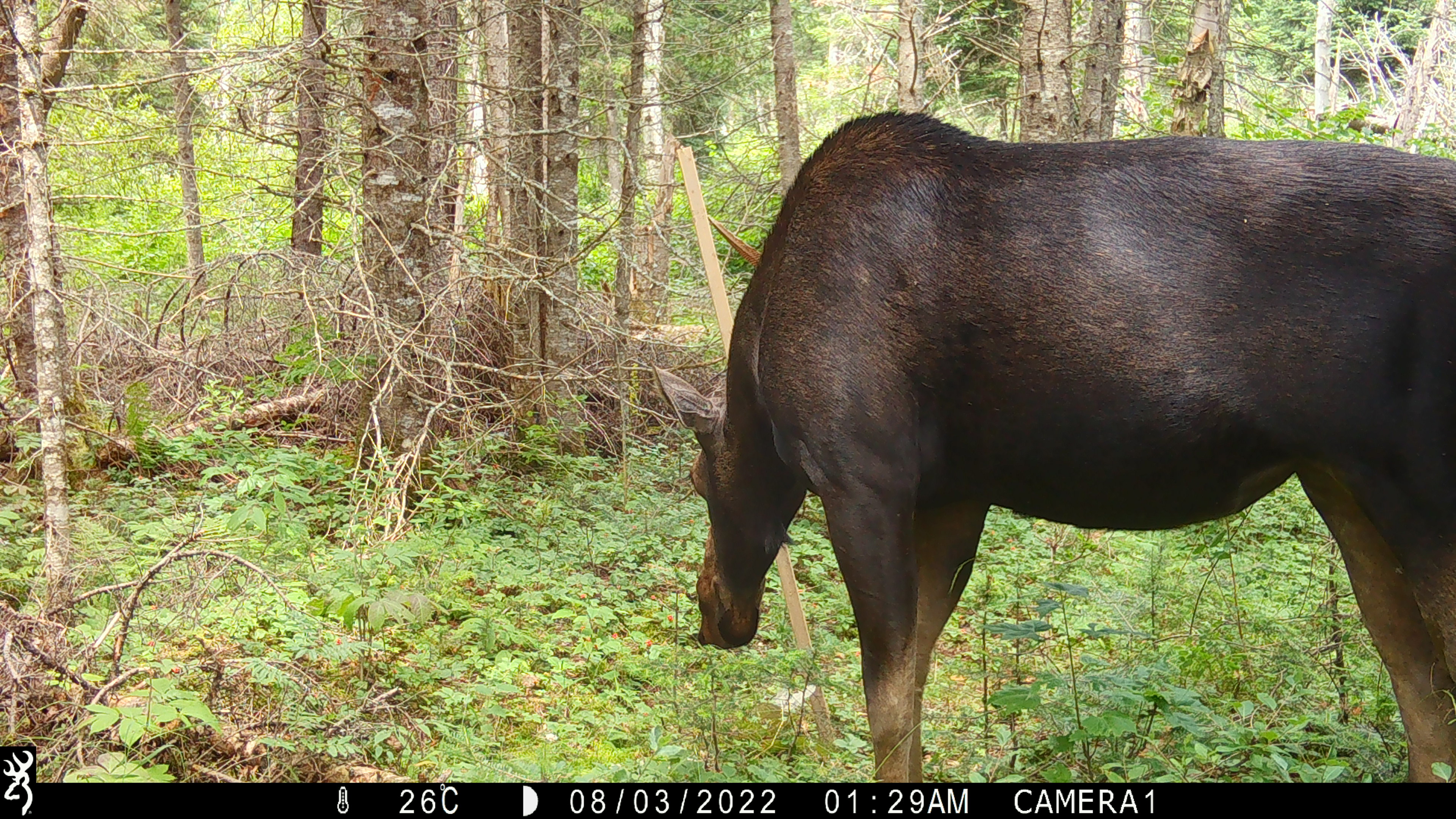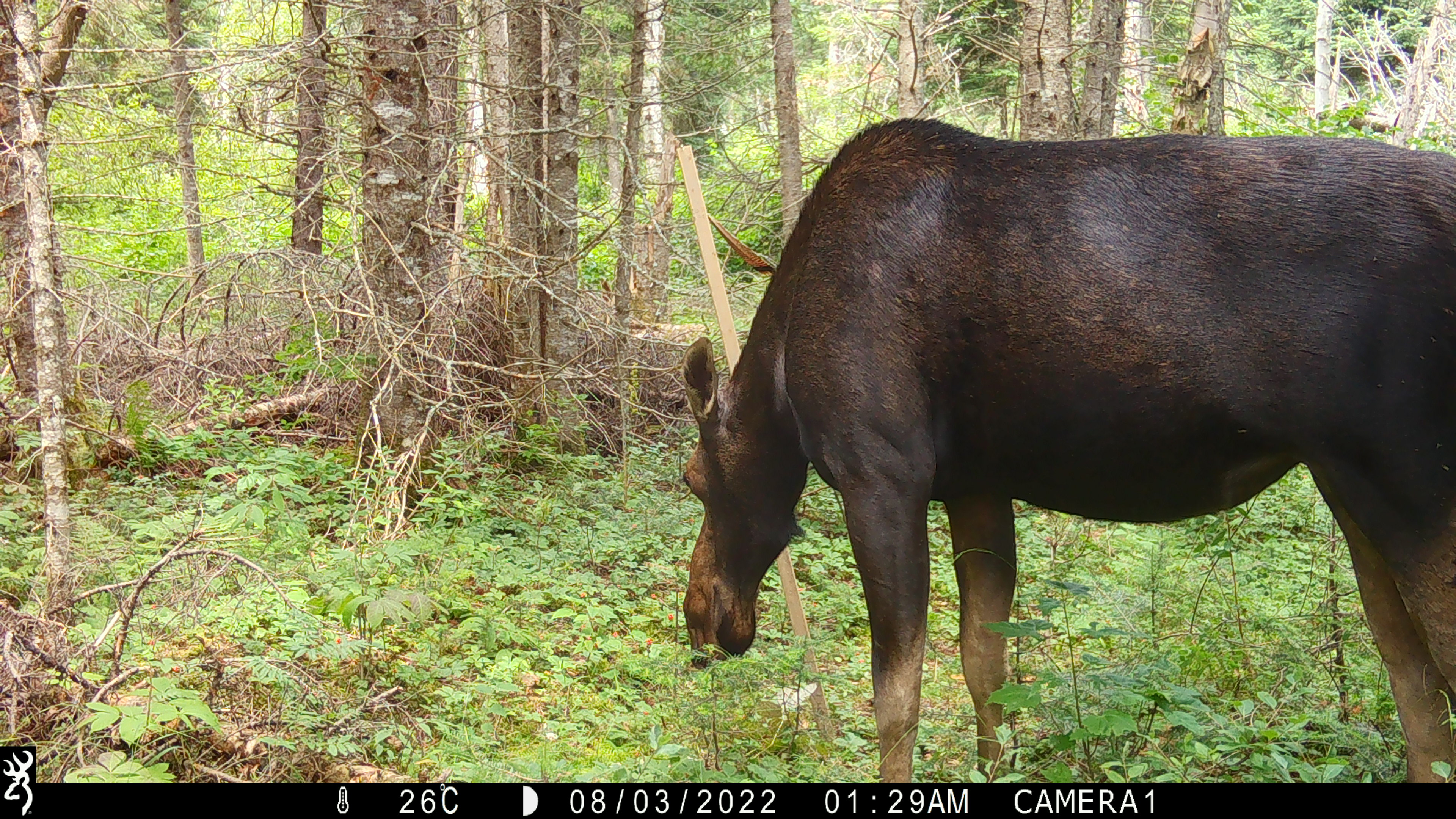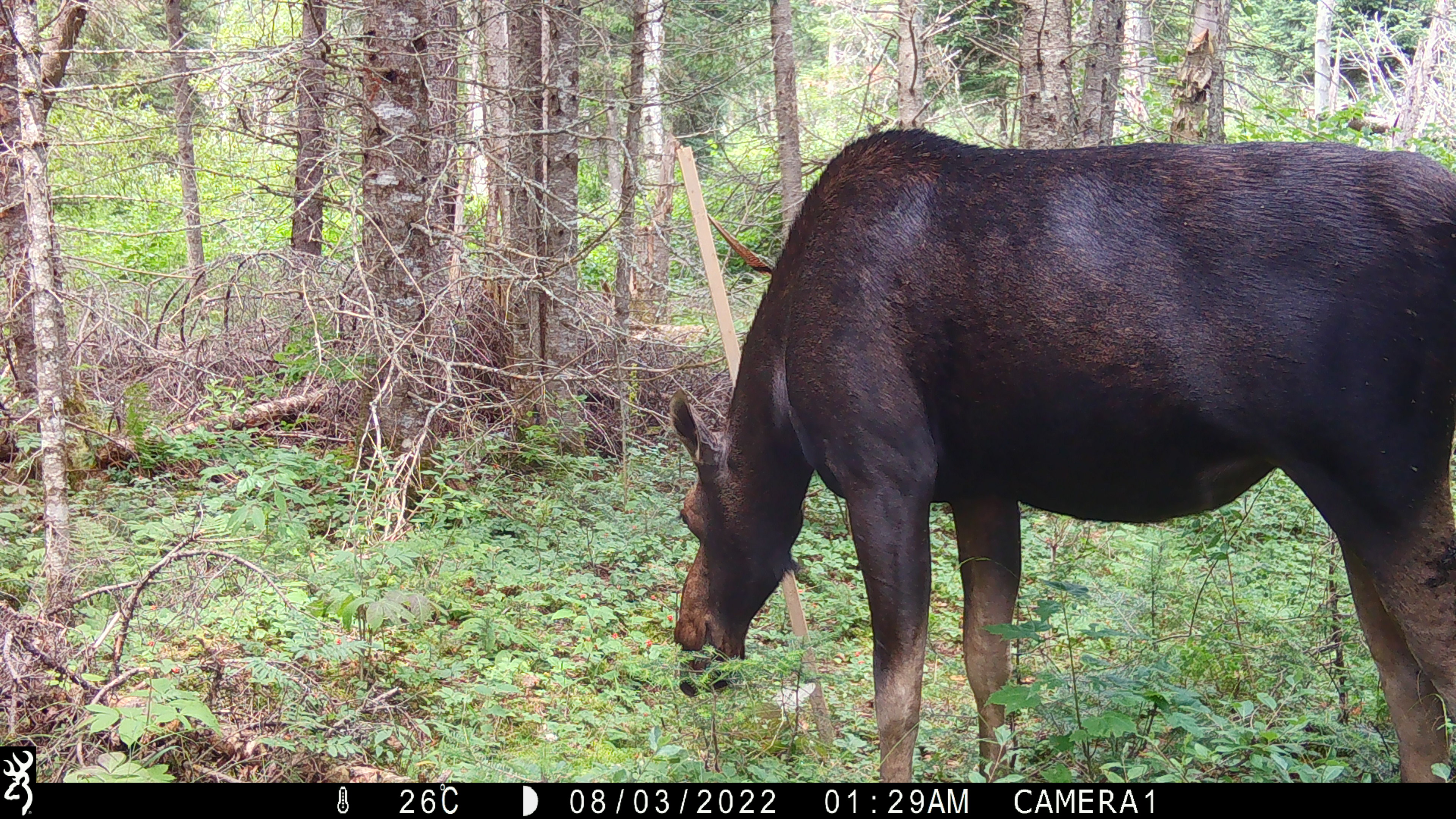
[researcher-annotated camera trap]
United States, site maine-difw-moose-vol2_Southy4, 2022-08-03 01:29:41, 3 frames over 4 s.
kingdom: Animalia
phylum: Chordata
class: Mammalia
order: Artiodactyla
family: Cervidae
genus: Alces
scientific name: Alces alces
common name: moose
Moose (Alces alces).